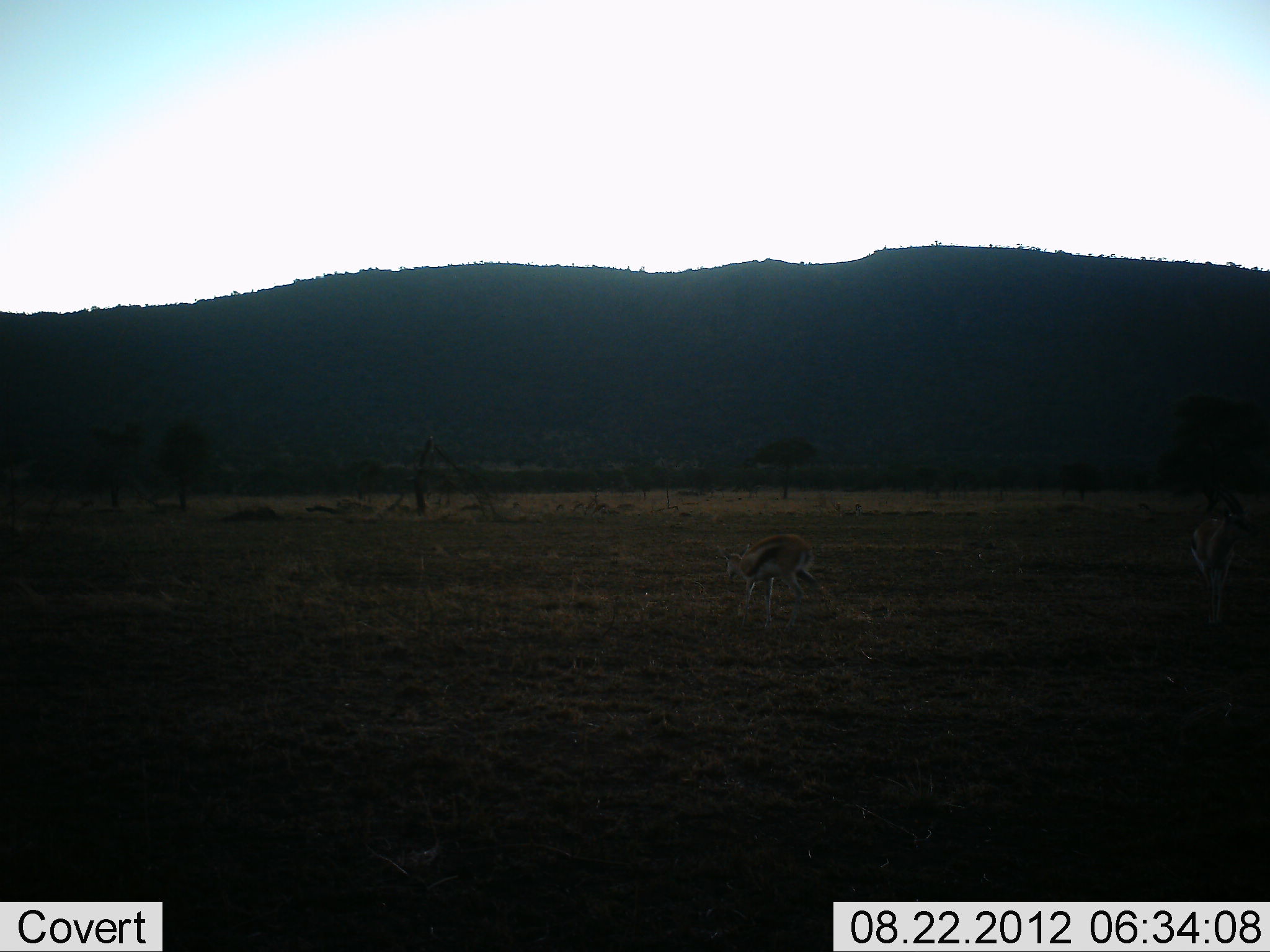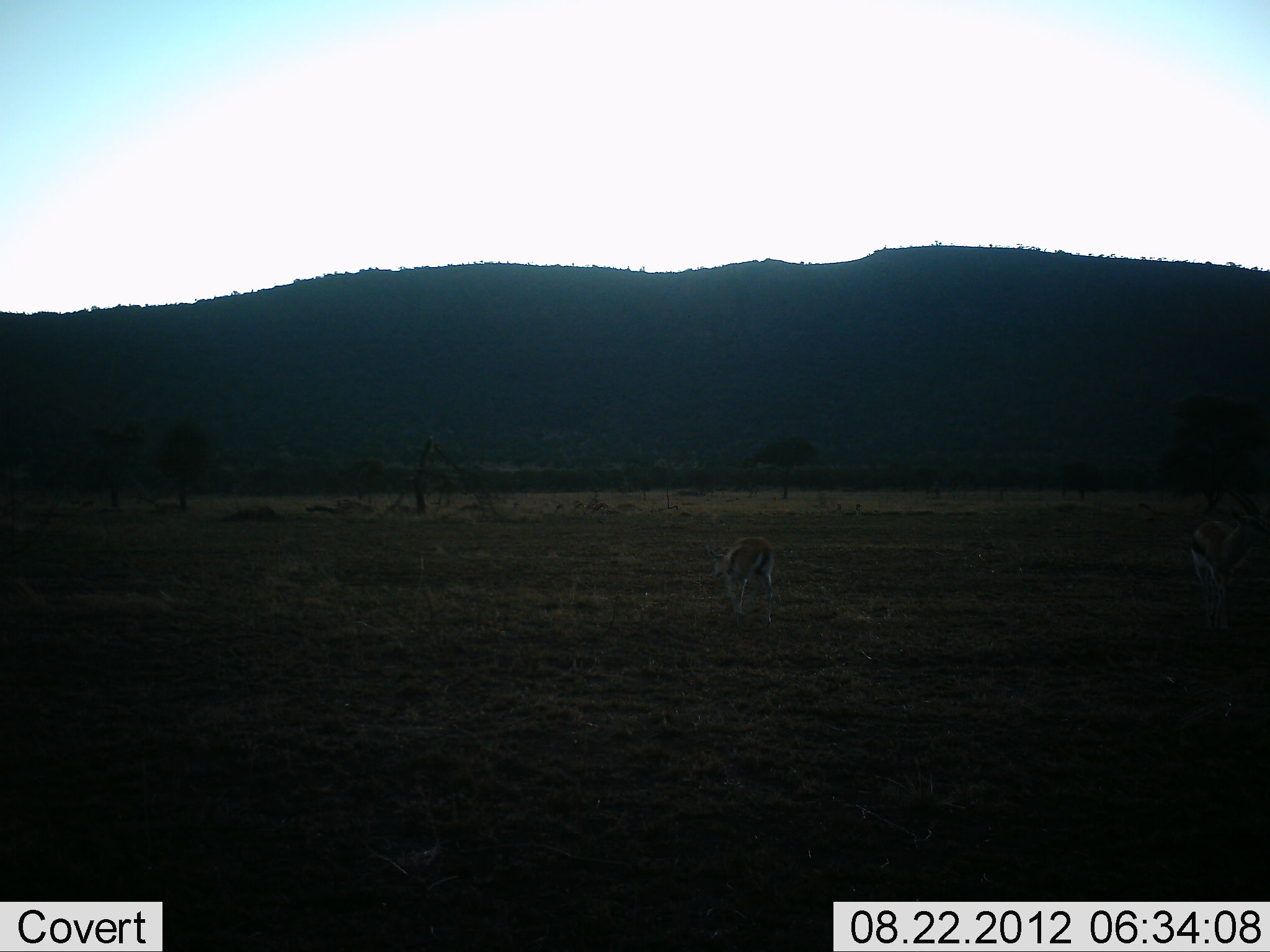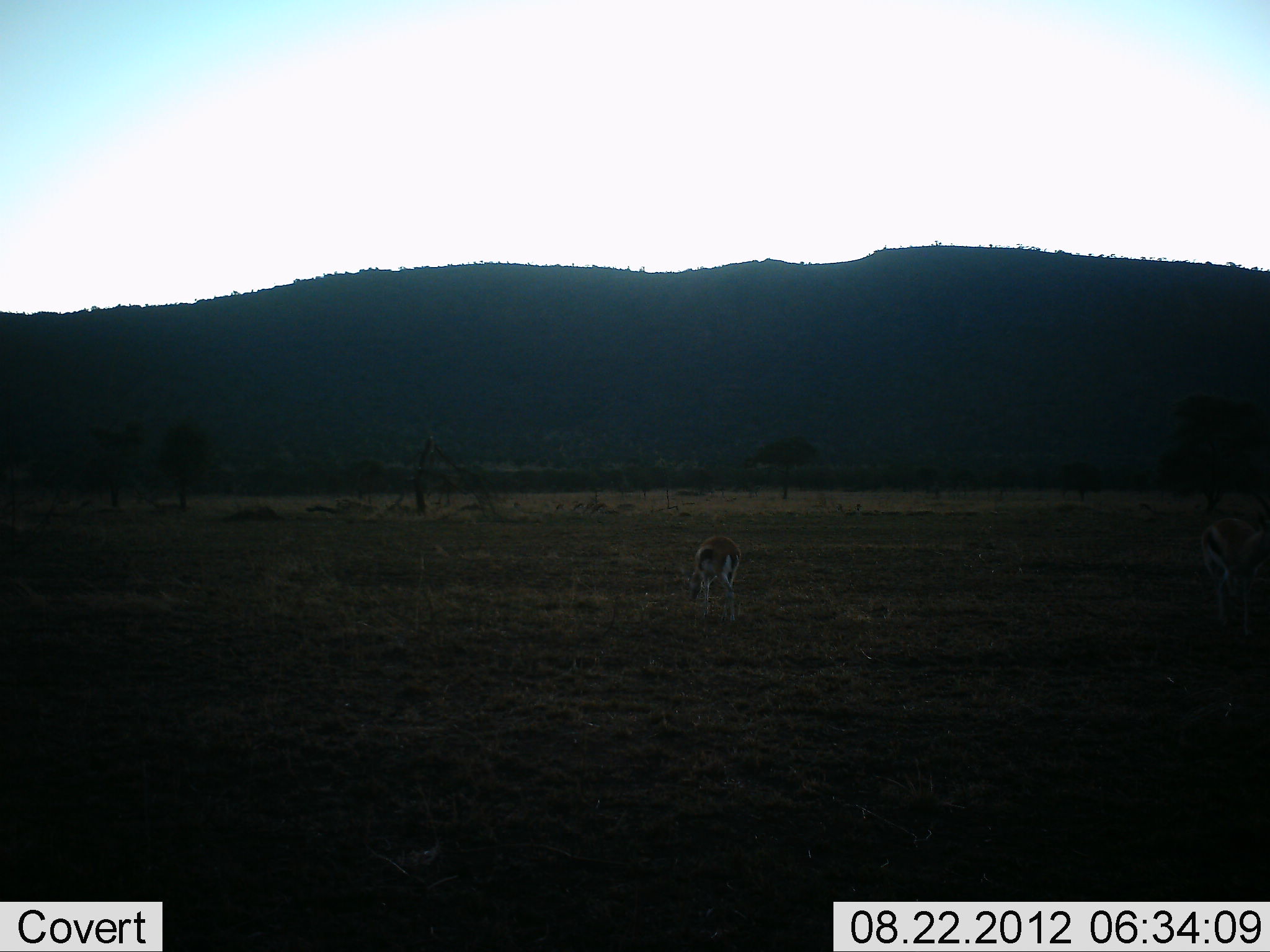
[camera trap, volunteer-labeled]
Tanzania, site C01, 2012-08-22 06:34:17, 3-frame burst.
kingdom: Animalia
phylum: Chordata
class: Mammalia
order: Artiodactyla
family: Bovidae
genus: Eudorcas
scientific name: Eudorcas thomsonii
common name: thomson's gazelle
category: gazellethomsons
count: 2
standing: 10%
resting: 0%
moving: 70%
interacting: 0%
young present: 0%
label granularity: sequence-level